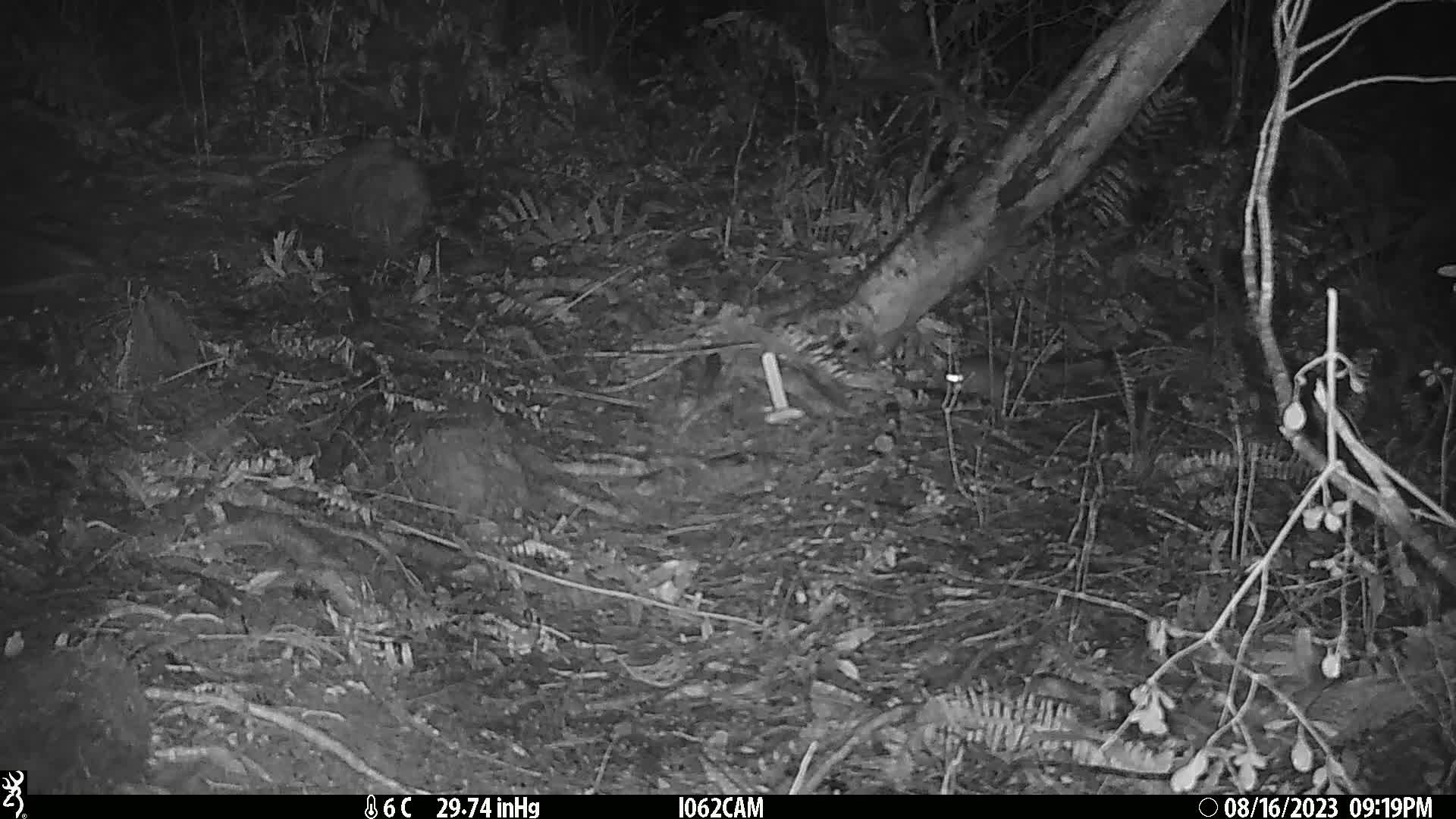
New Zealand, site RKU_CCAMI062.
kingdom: Animalia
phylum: Chordata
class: Mammalia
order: Rodentia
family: Muridae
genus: Rattus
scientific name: Rattus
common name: rat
Rat (Rattus).